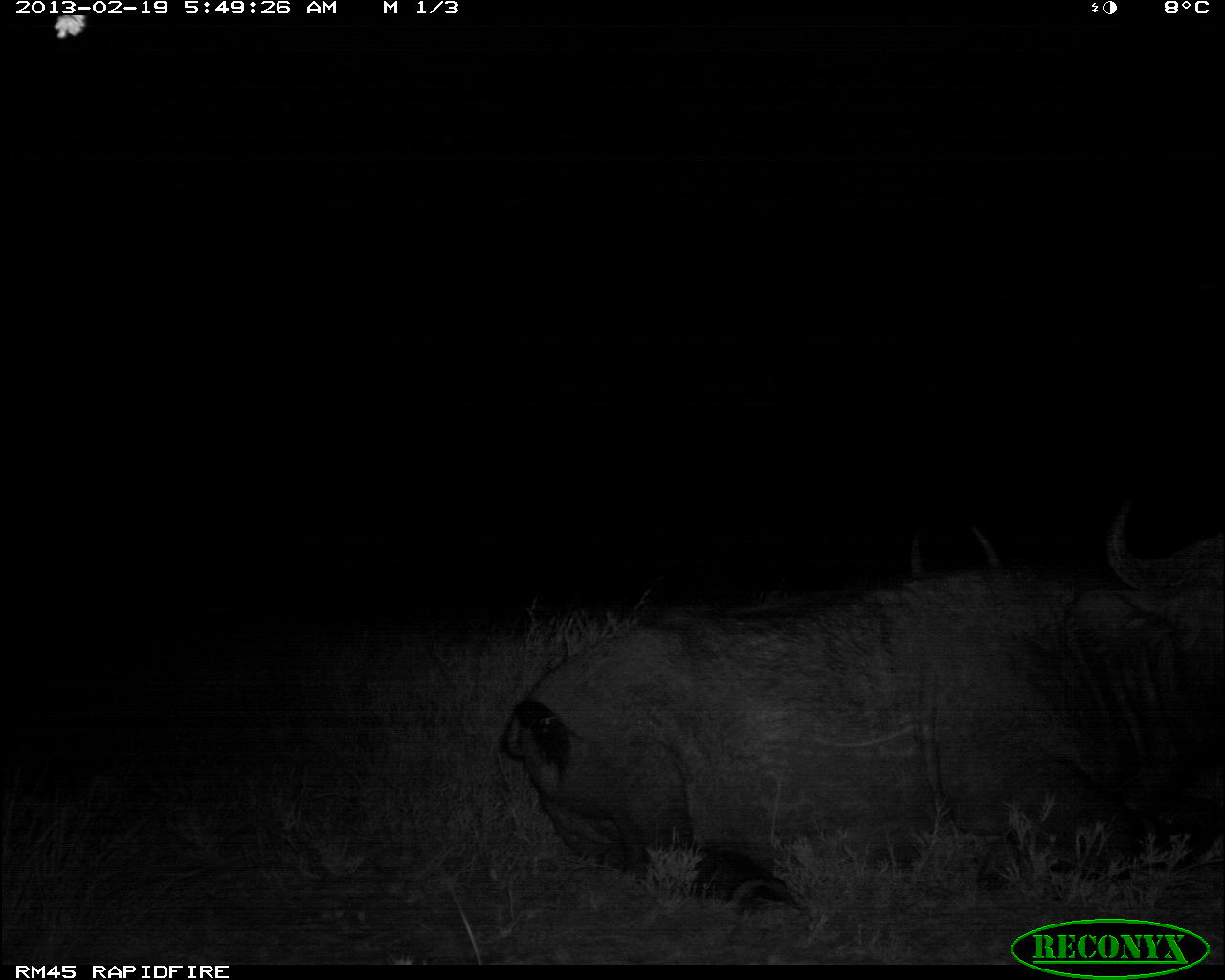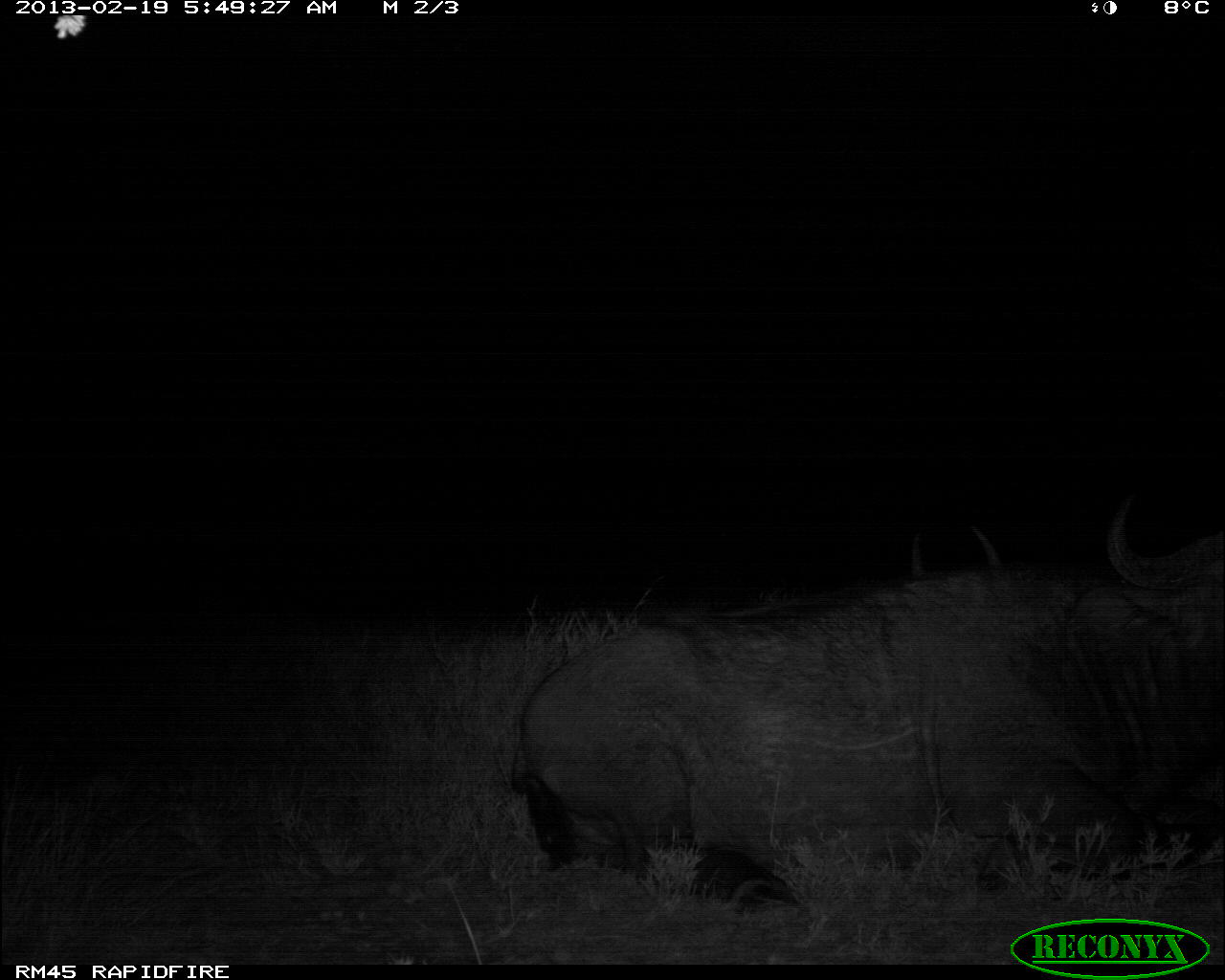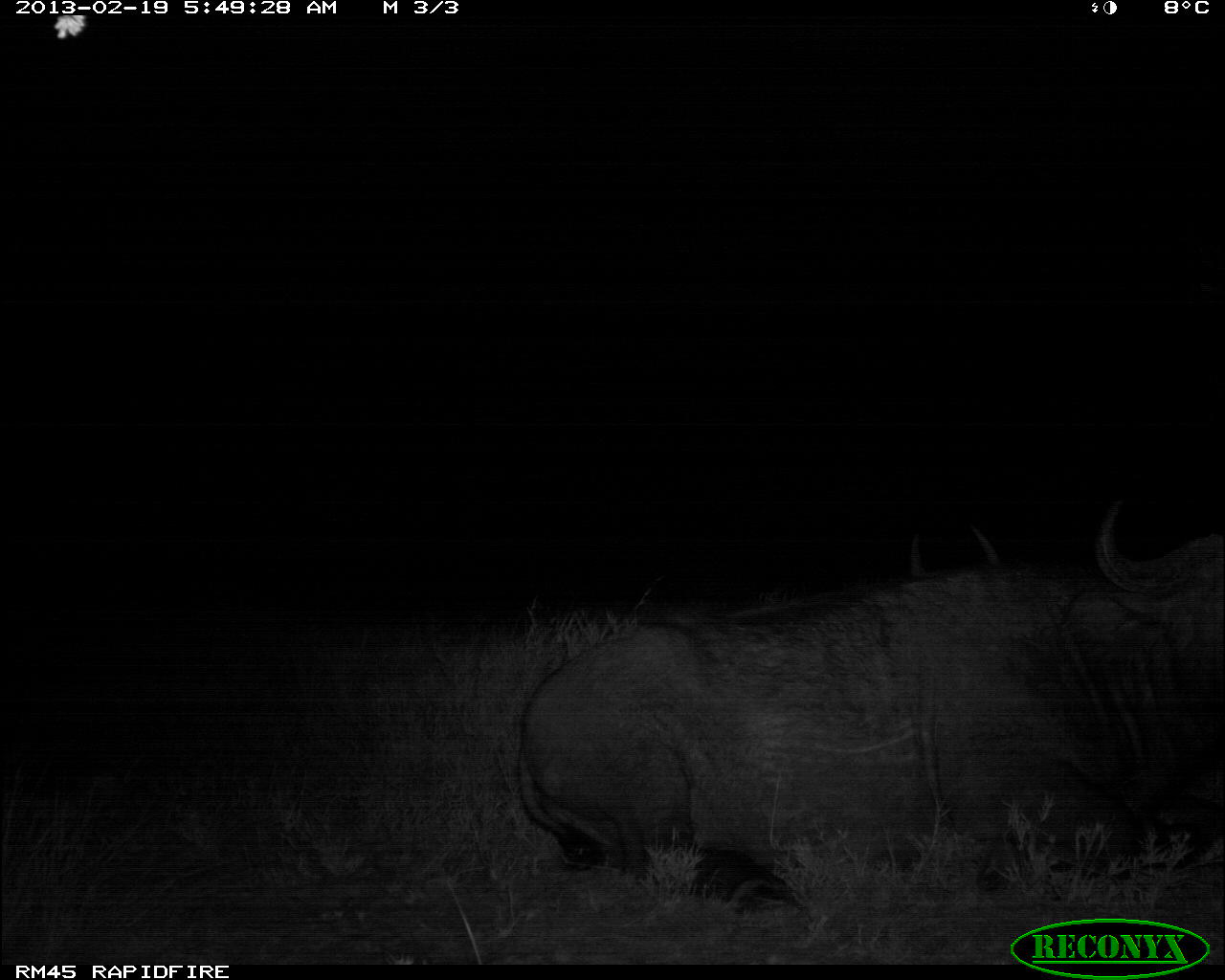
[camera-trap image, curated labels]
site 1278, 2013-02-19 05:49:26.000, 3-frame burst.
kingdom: Animalia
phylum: Chordata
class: Mammalia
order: Artiodactyla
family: Bovidae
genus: Syncerus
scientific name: Syncerus caffer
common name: african buffalo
Syncerus caffer (african buffalo), count 2.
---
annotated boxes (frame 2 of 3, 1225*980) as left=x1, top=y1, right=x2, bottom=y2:
syncerus caffer: left=509, top=489, right=1225, bottom=909; left=902, top=519, right=1001, bottom=579